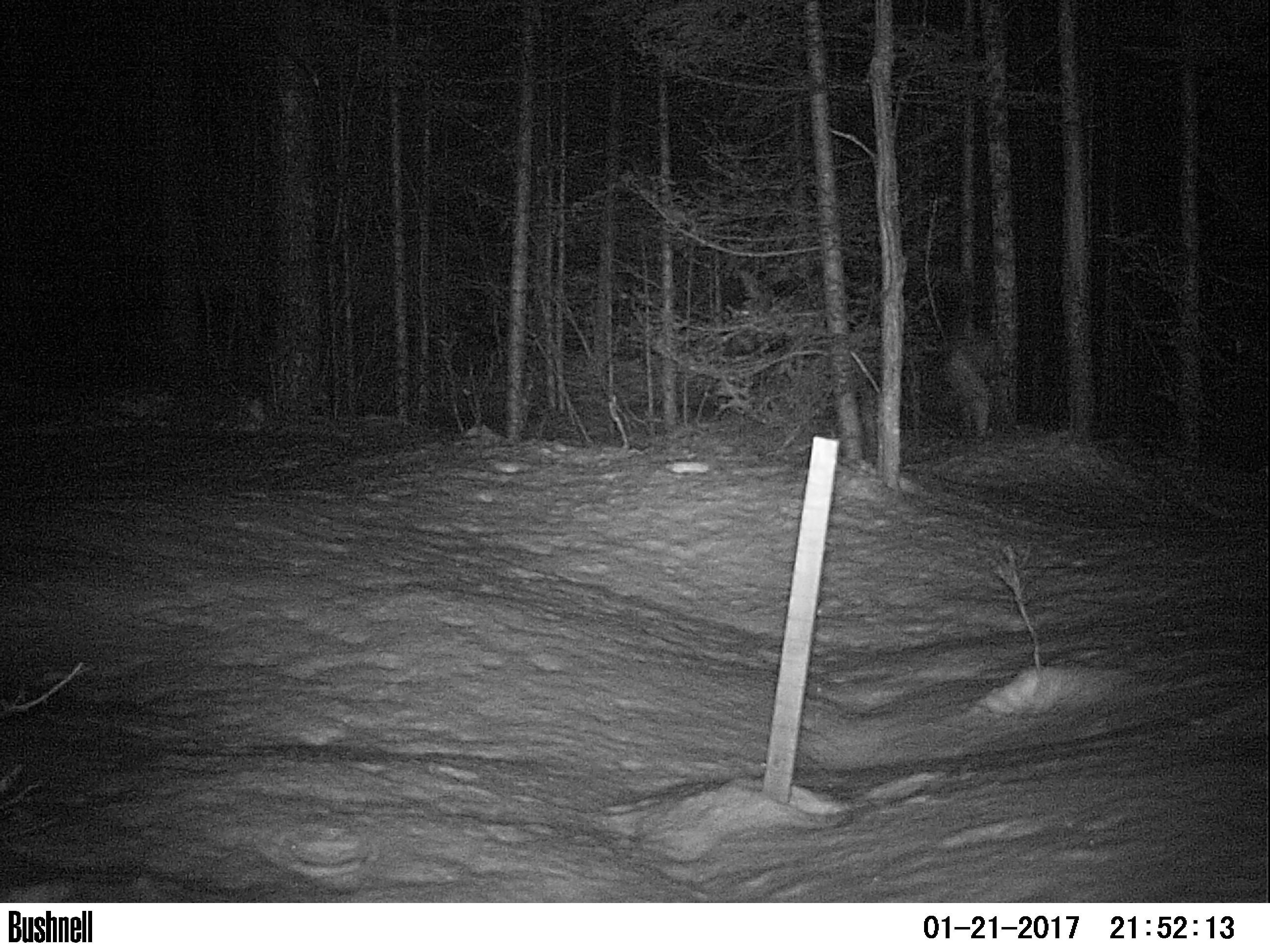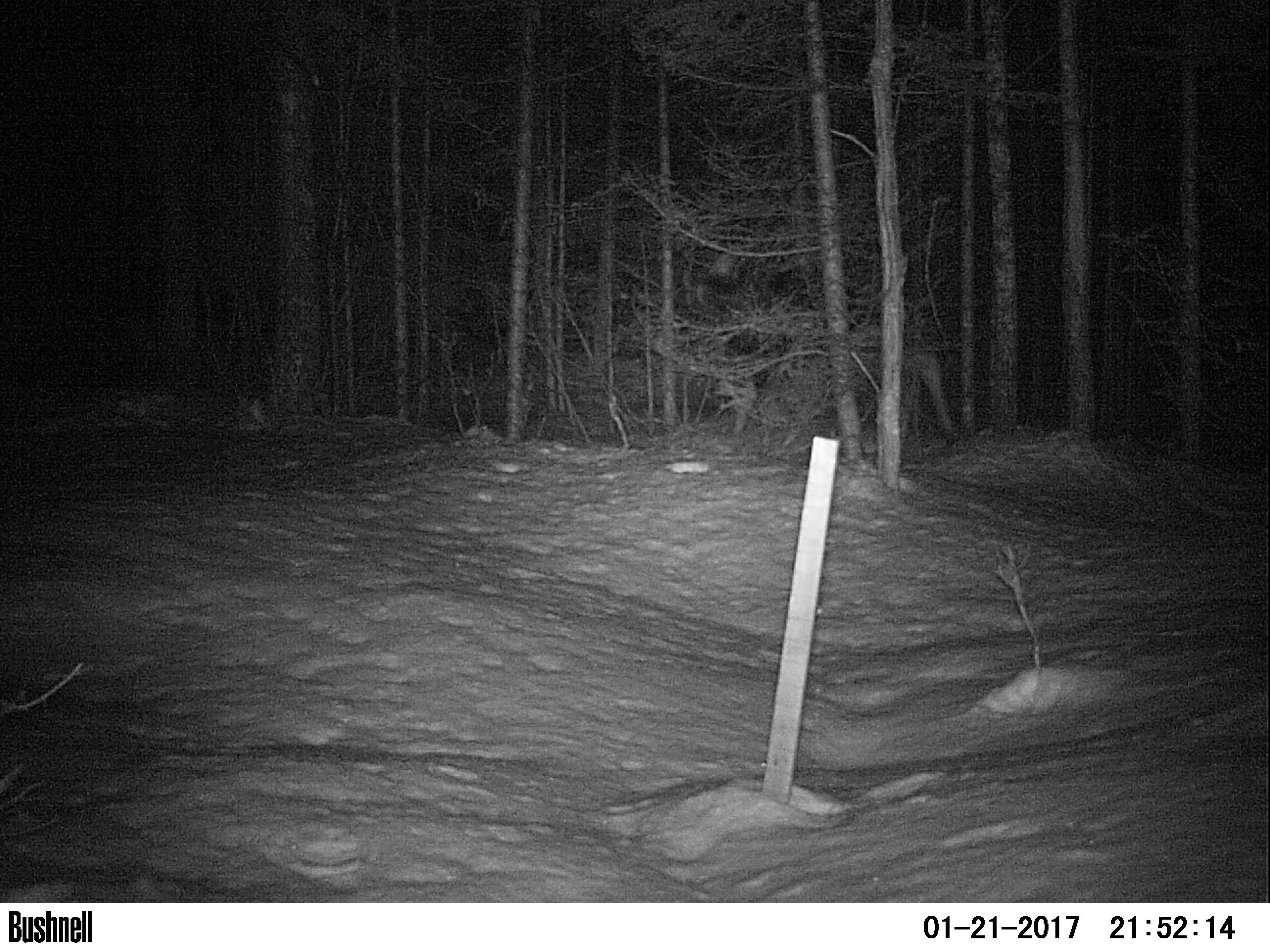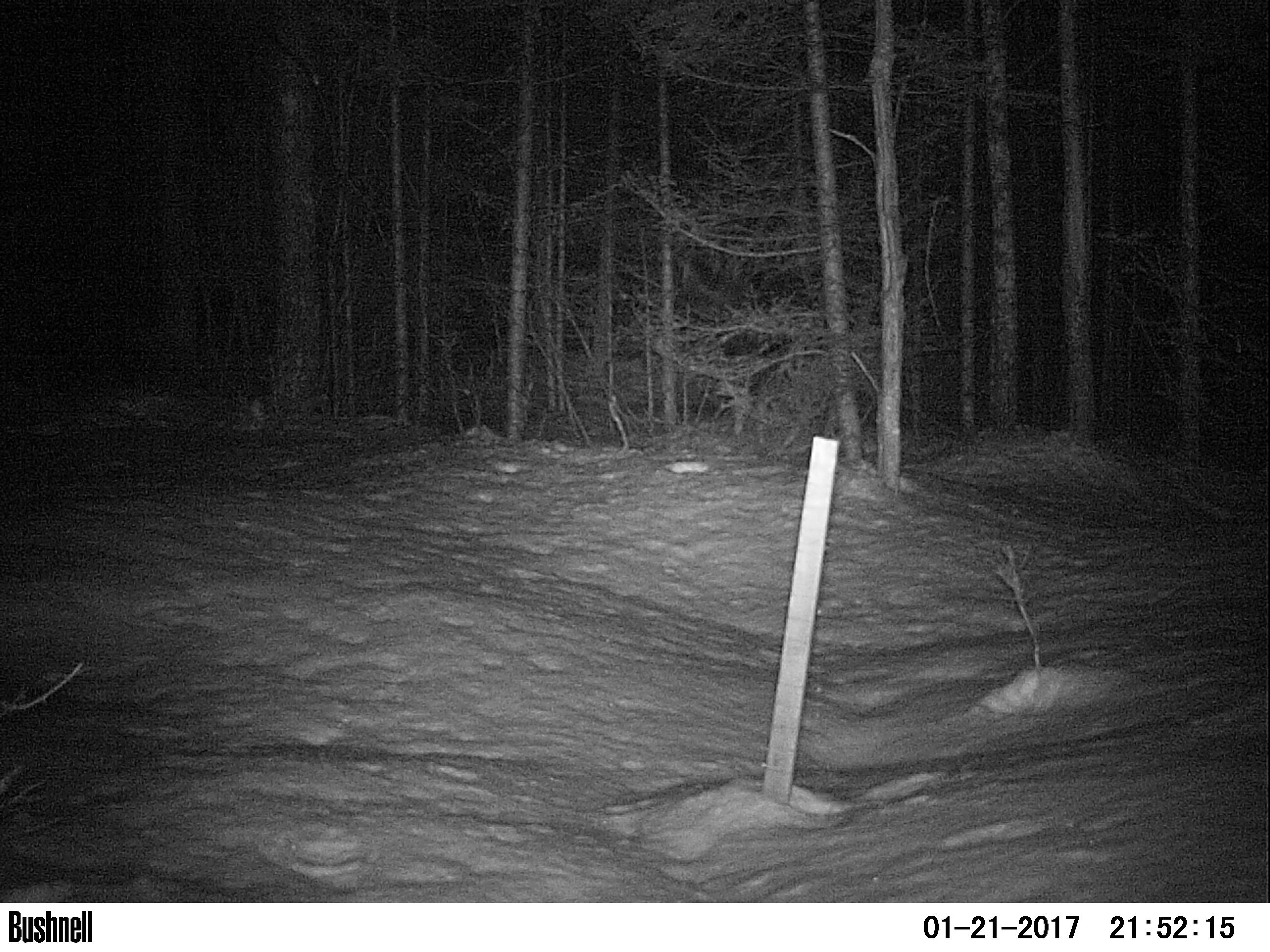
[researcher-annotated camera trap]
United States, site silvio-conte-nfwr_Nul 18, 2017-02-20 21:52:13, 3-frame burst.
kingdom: Animalia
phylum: Chordata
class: Mammalia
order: Artiodactyla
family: Cervidae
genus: Alces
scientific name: Alces alces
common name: moose